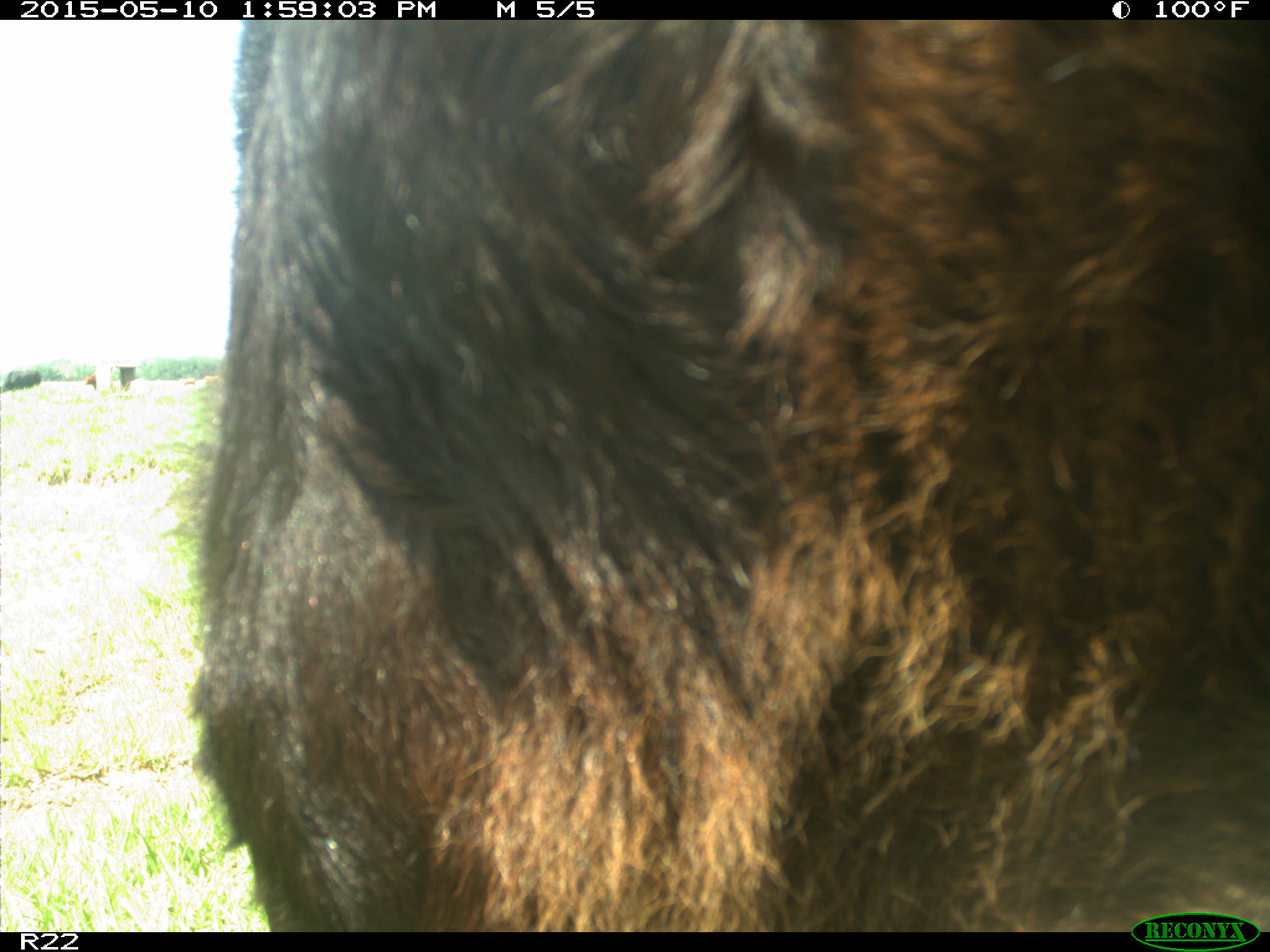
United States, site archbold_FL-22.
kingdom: Animalia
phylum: Chordata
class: Mammalia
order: Artiodactyla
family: Bovidae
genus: Bos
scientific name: Bos taurus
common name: domestic cow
Bos taurus (domestic cow).